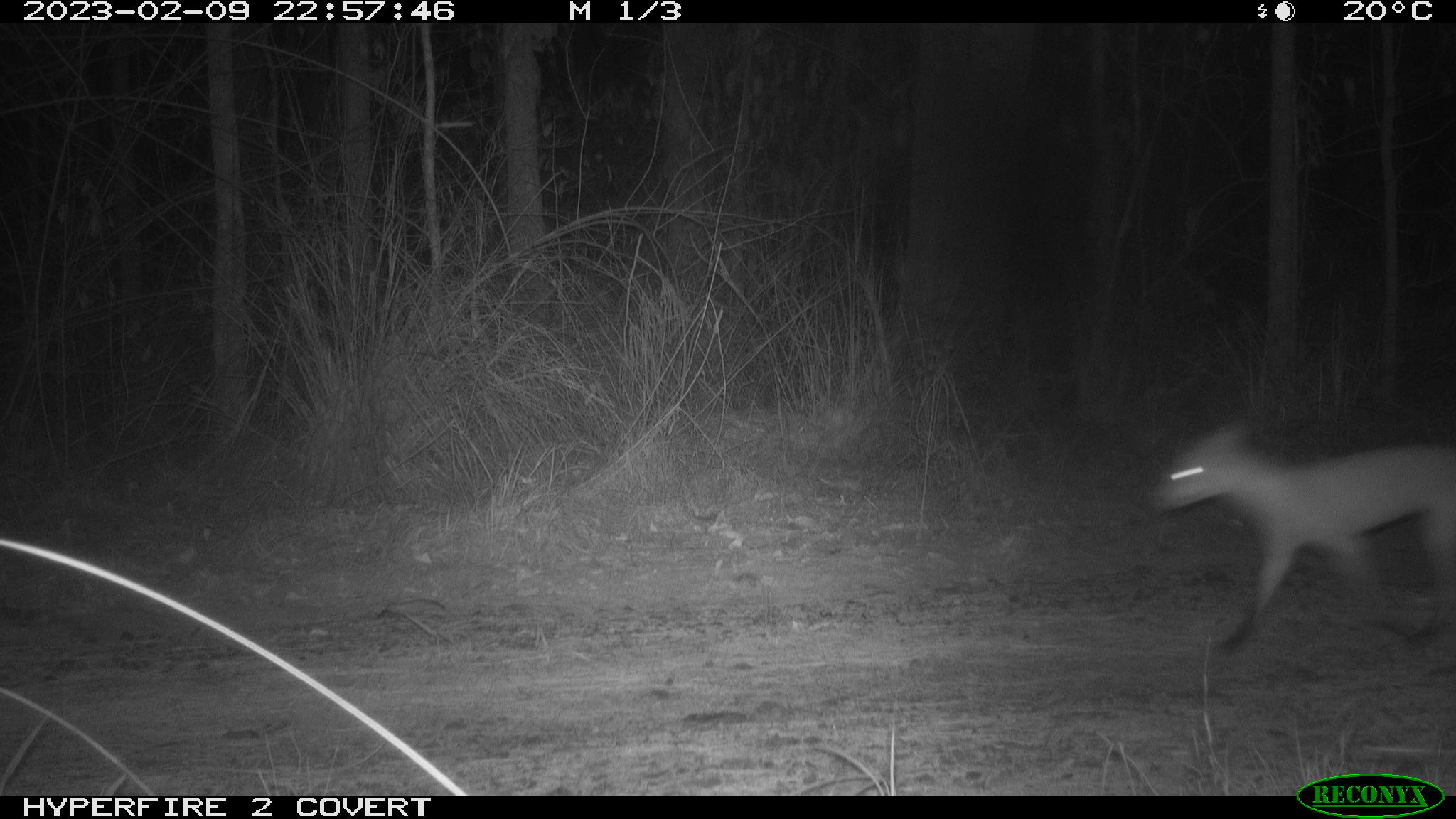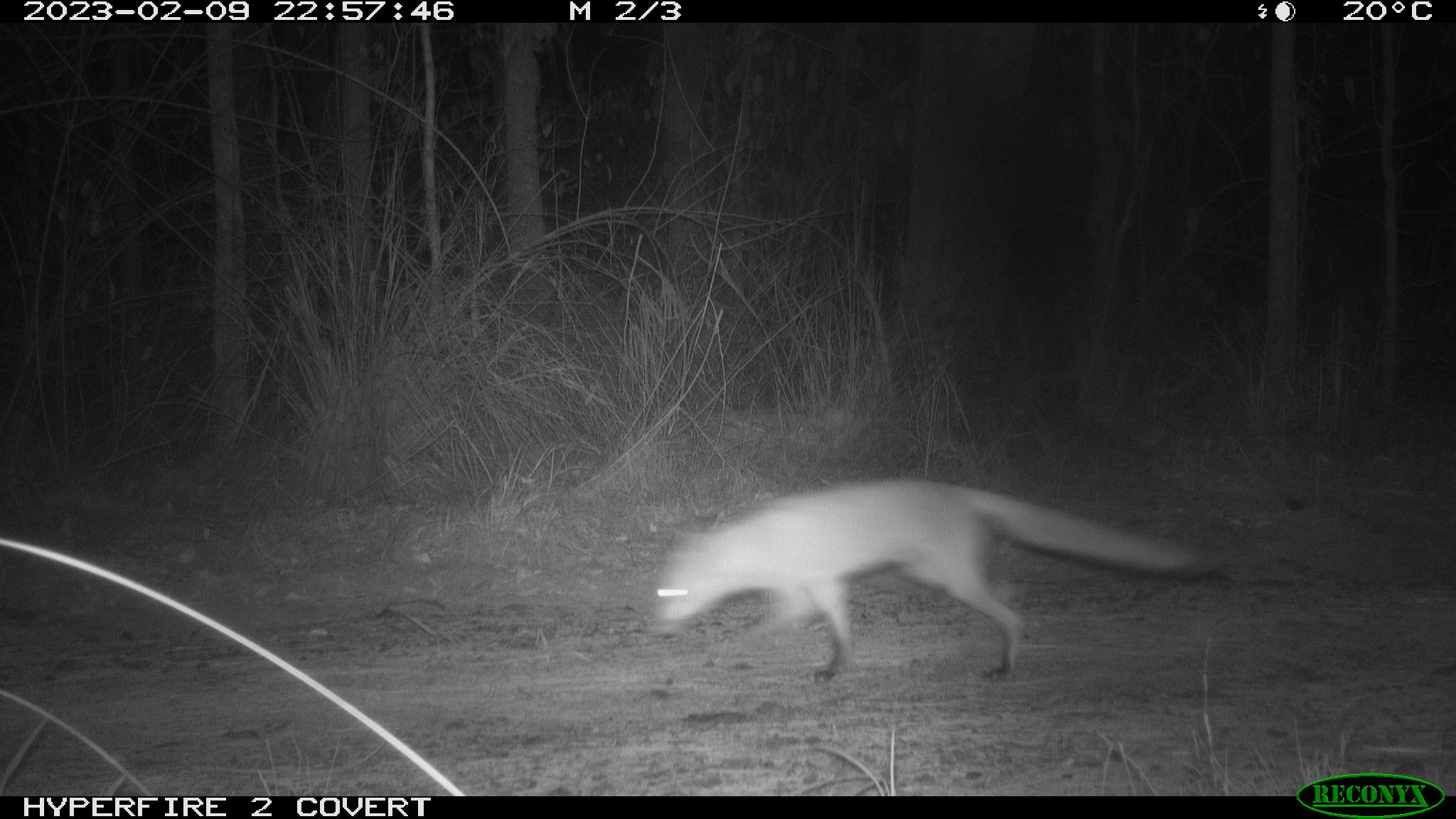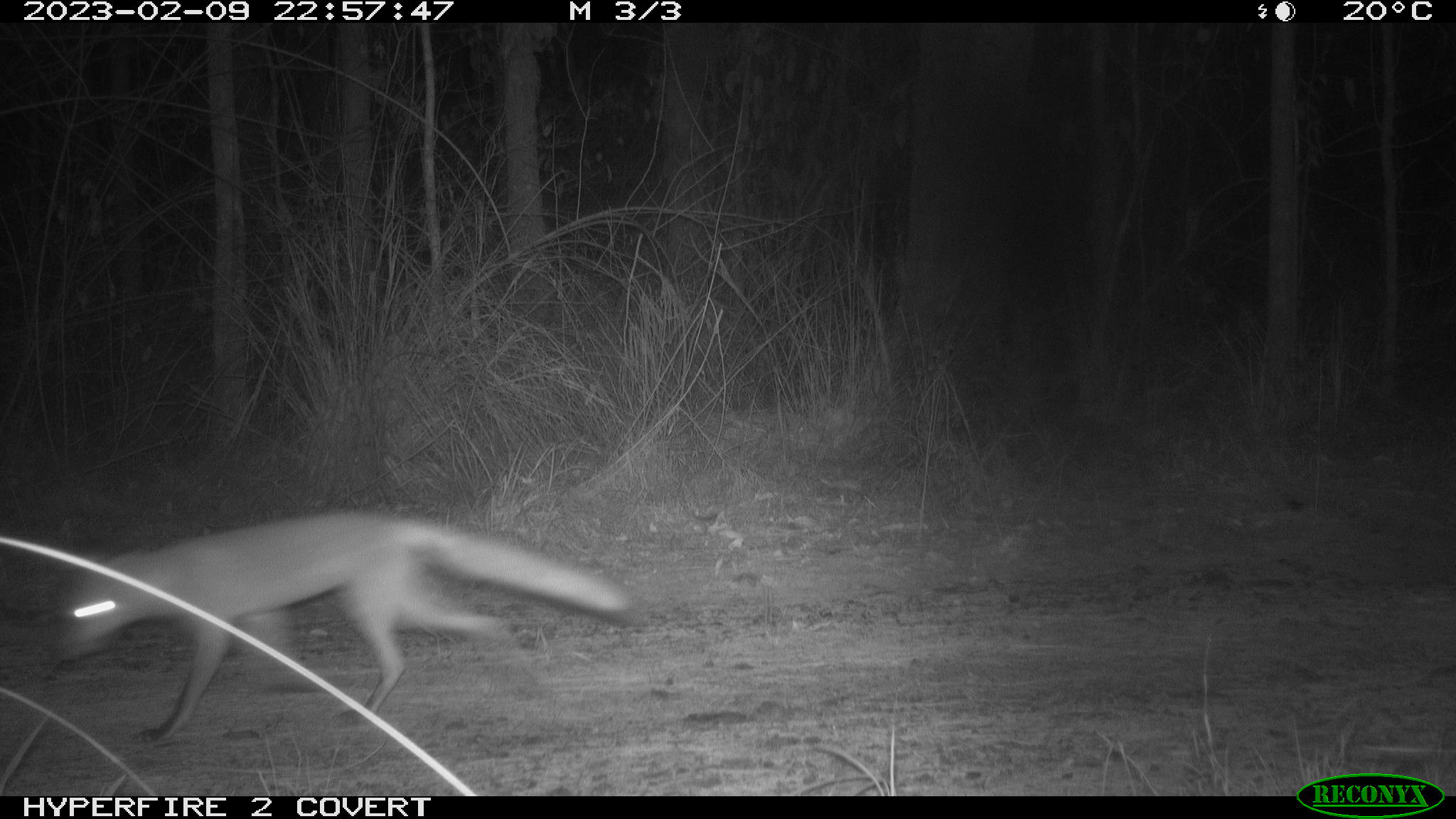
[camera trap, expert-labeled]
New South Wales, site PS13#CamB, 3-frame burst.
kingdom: Animalia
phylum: Chordata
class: Mammalia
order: Carnivora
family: Canidae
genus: Vulpes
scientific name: Vulpes vulpes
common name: red fox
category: fox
Fox (red fox) (Vulpes vulpes).